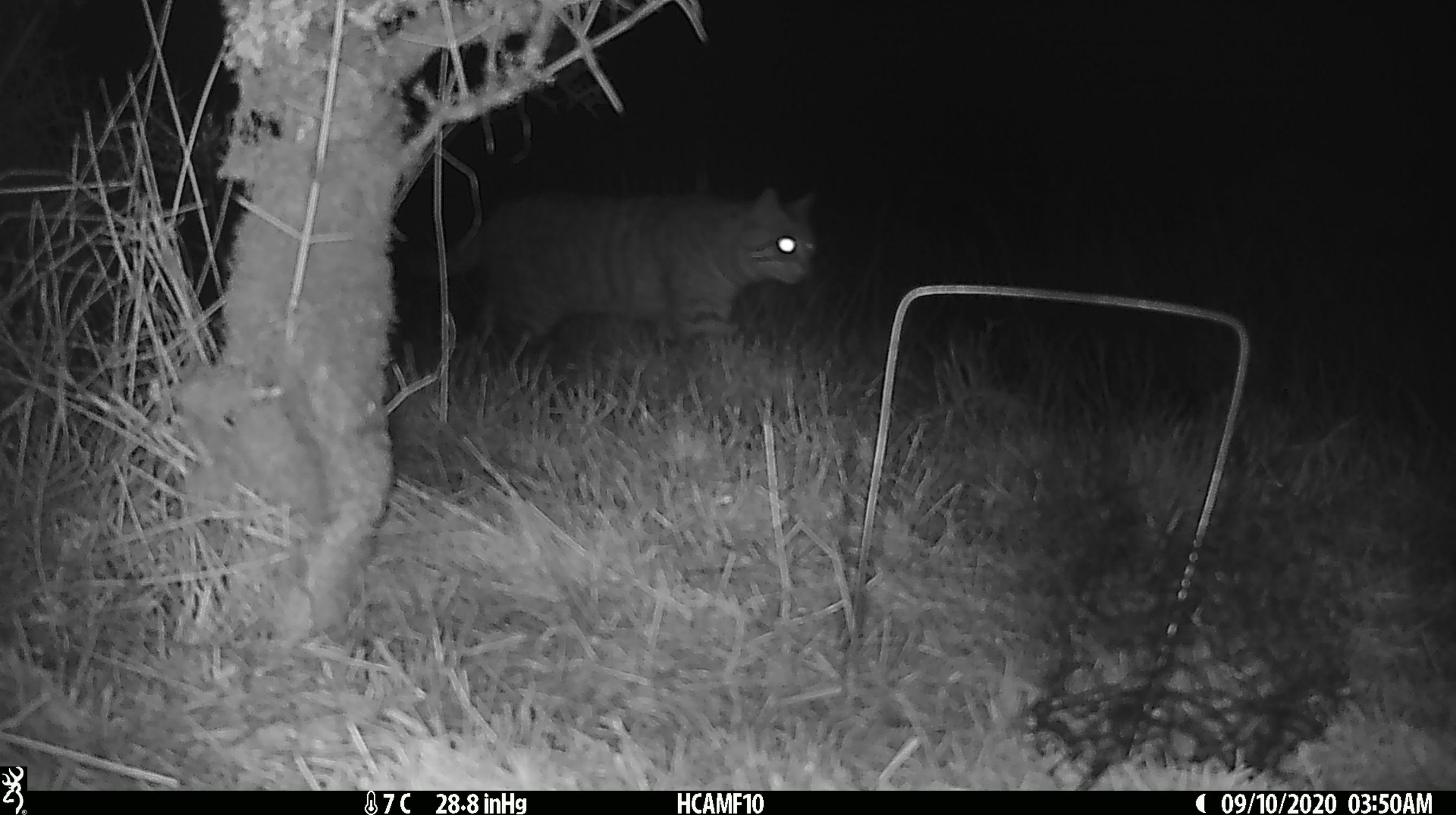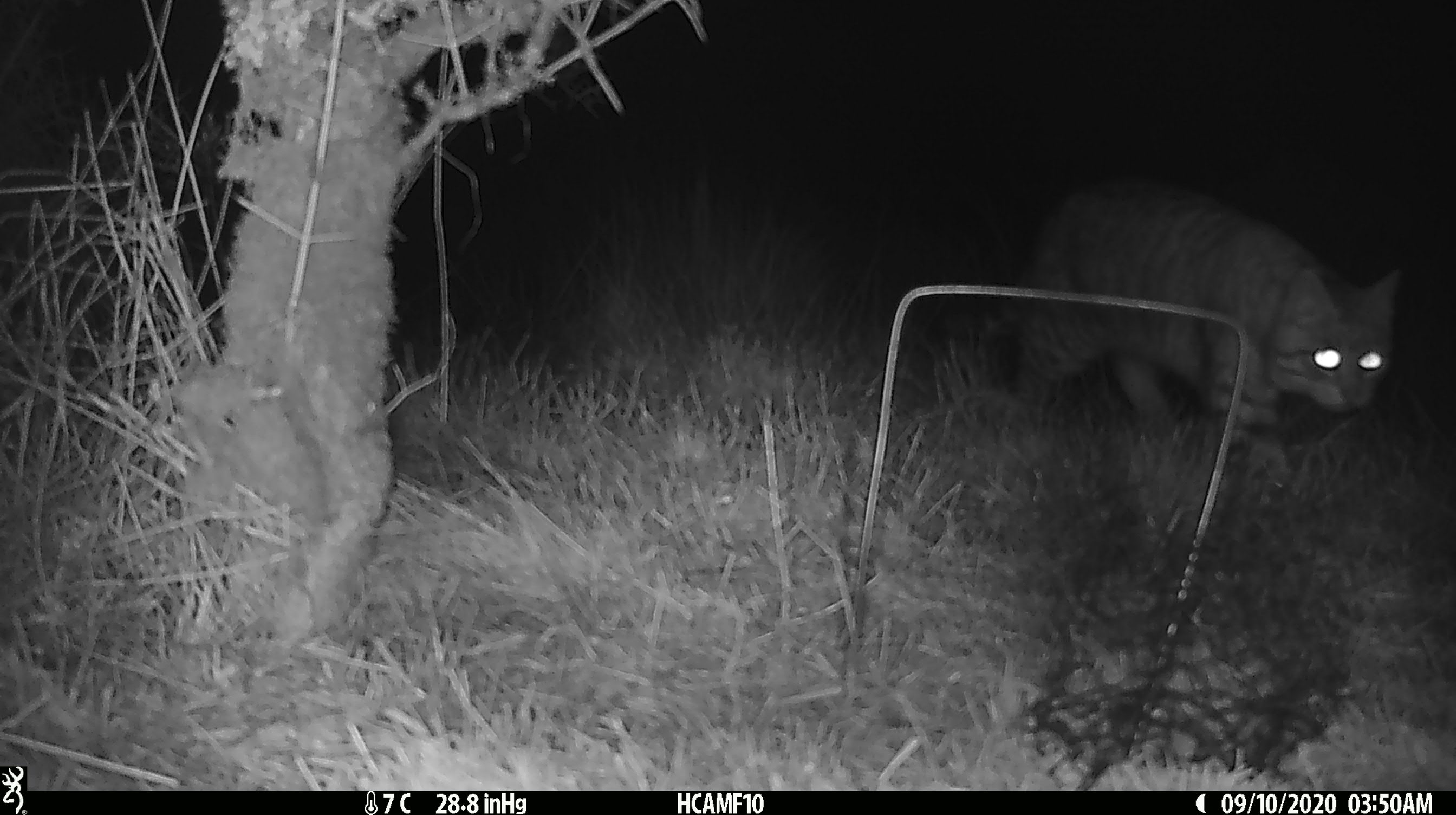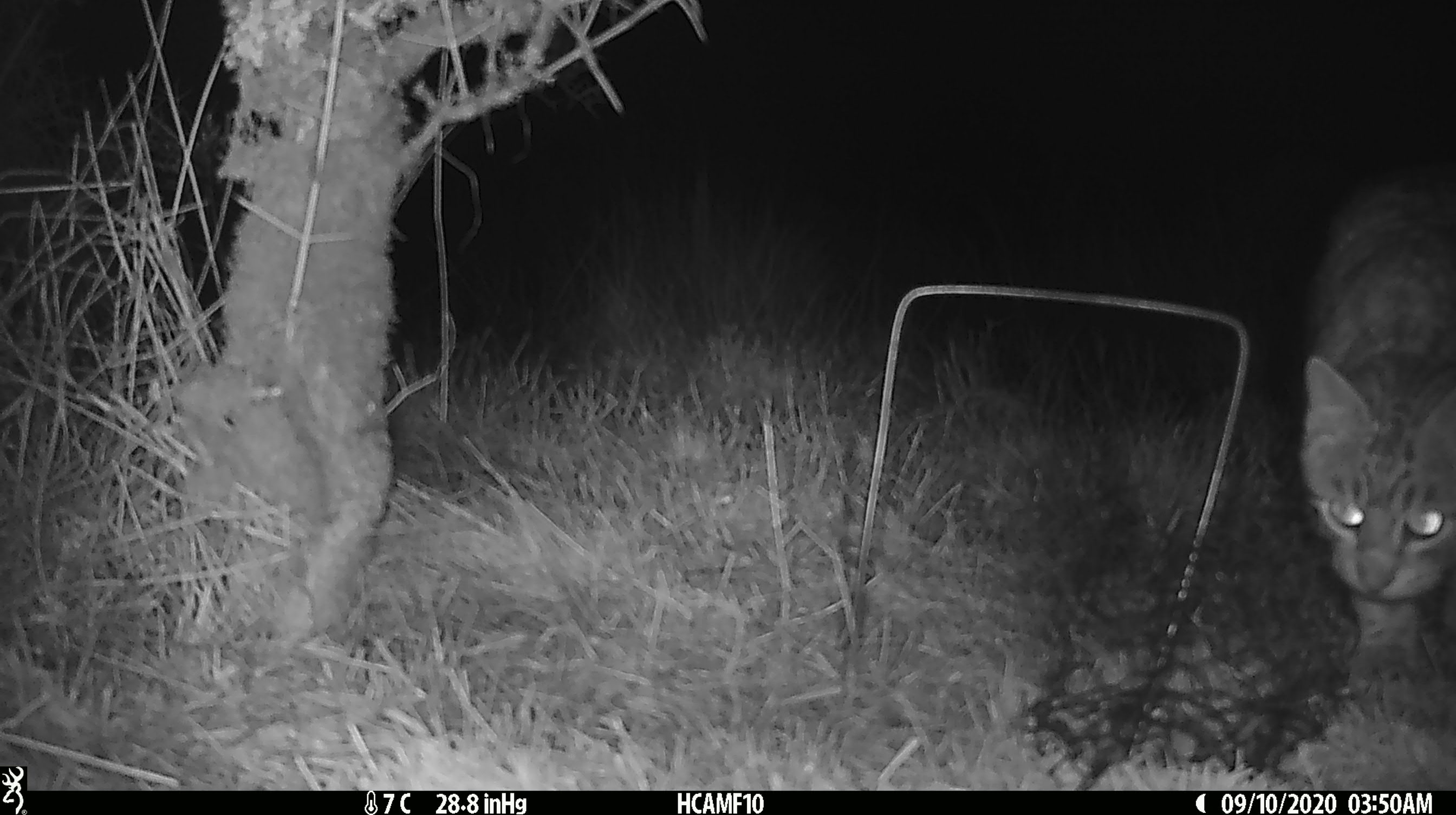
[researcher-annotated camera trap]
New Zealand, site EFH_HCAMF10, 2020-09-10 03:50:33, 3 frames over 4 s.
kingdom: Animalia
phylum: Chordata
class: Mammalia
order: Carnivora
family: Felidae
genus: Felis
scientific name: Felis catus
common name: domestic cat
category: cat